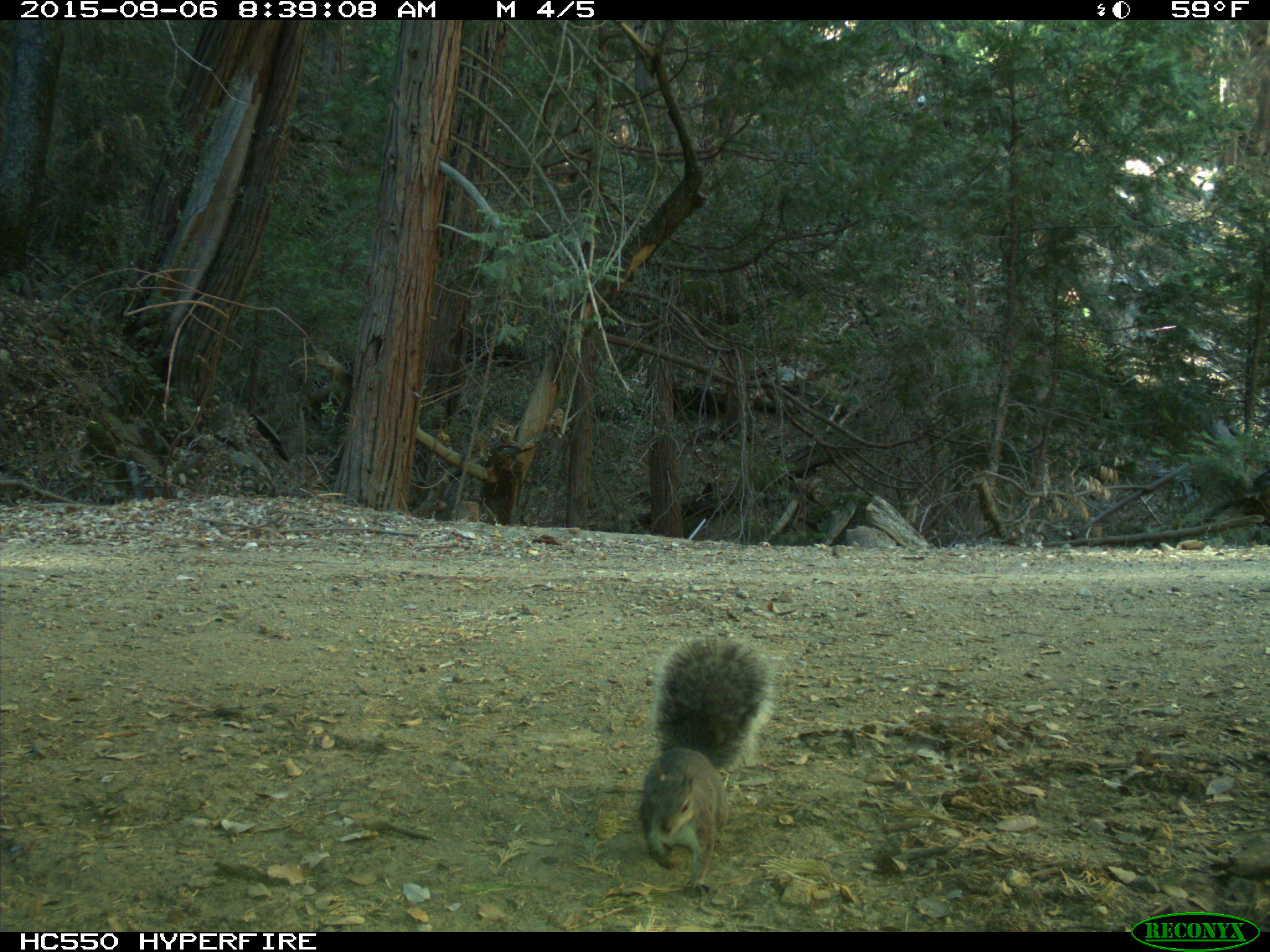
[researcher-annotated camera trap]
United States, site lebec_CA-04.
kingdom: Animalia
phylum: Chordata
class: Mammalia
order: Rodentia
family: Sciuridae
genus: Sciurus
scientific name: Sciurus carolinensis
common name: eastern gray squirrel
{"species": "Sciurus carolinensis (eastern gray squirrel)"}